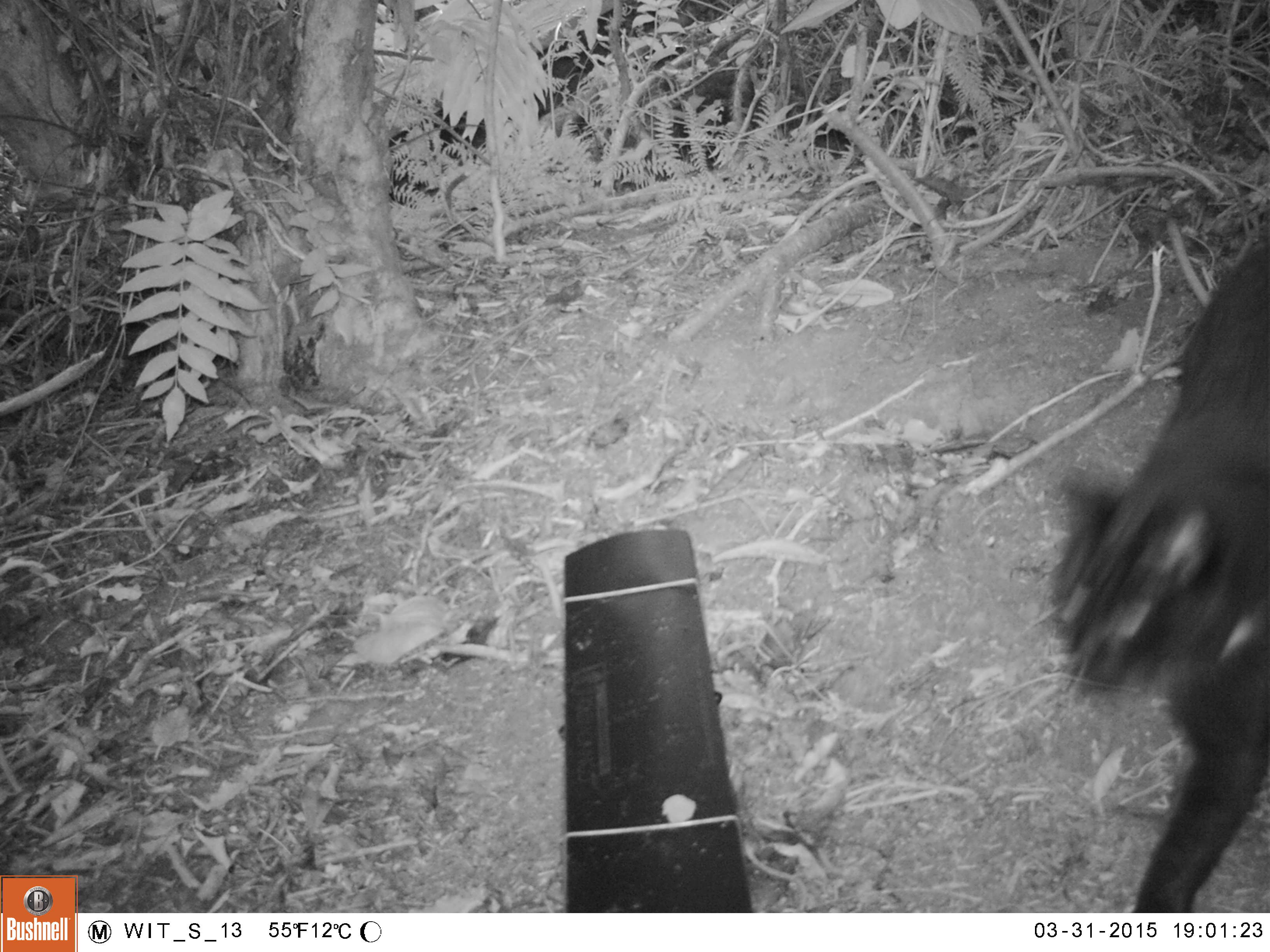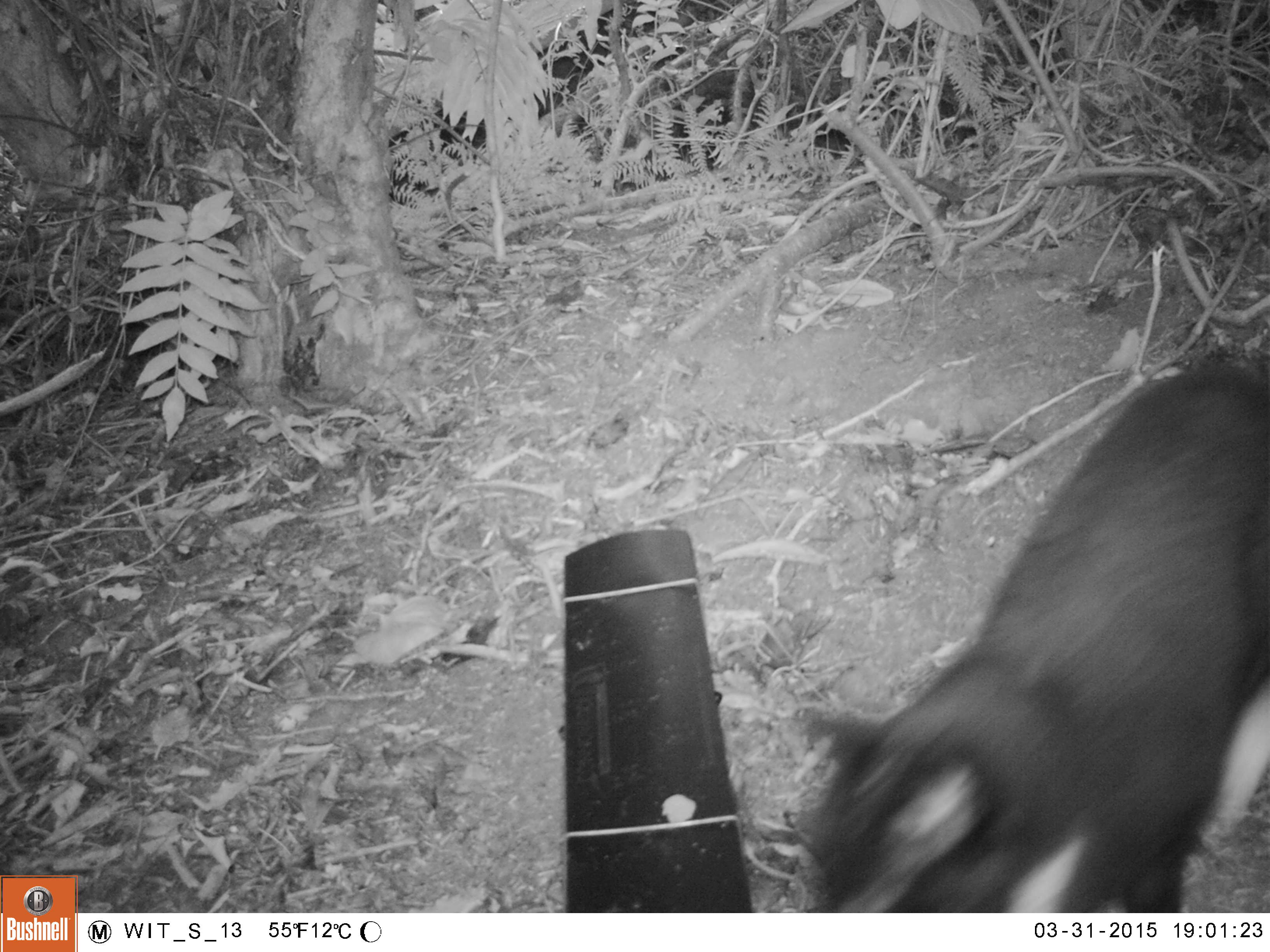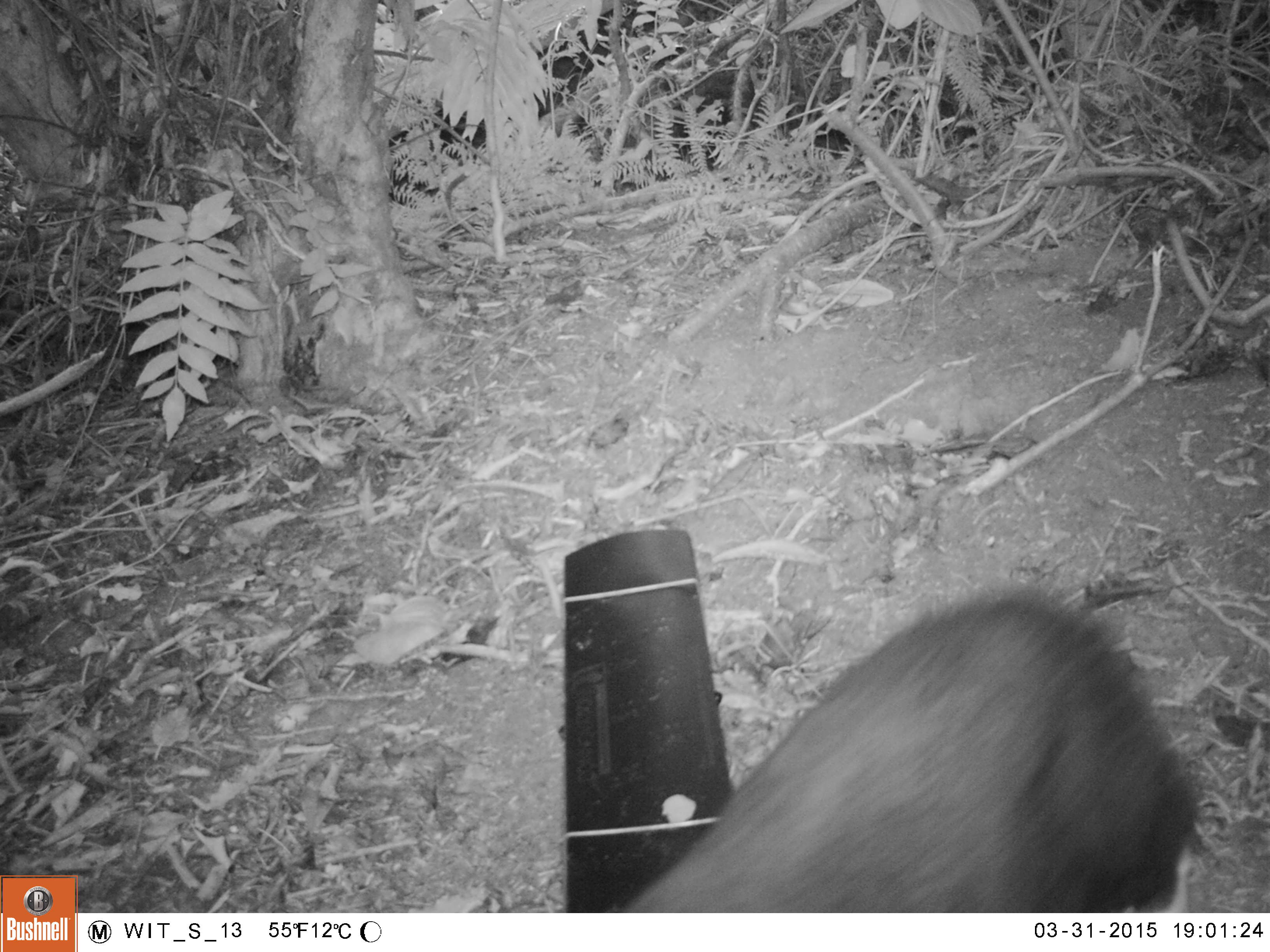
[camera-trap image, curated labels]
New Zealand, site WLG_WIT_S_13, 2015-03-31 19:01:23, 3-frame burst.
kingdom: Animalia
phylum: Chordata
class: Mammalia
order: Carnivora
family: Felidae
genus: Felis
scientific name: Felis catus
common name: domestic cat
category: cat